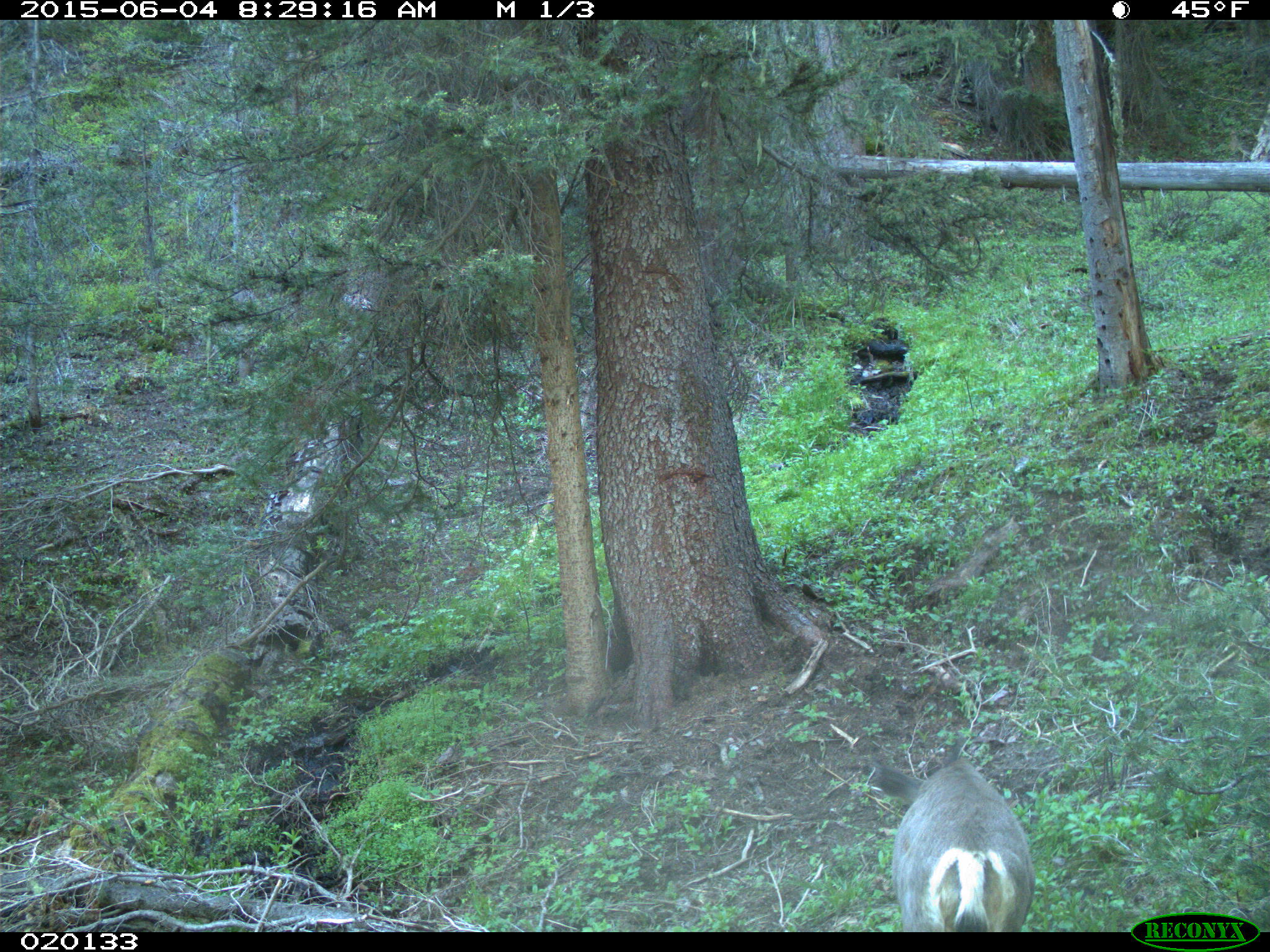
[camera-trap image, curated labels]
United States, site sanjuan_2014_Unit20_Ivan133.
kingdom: Animalia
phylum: Chordata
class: Mammalia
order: Artiodactyla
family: Cervidae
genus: Odocoileus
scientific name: Odocoileus hemionus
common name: mule deer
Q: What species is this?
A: Odocoileus hemionus (mule deer).